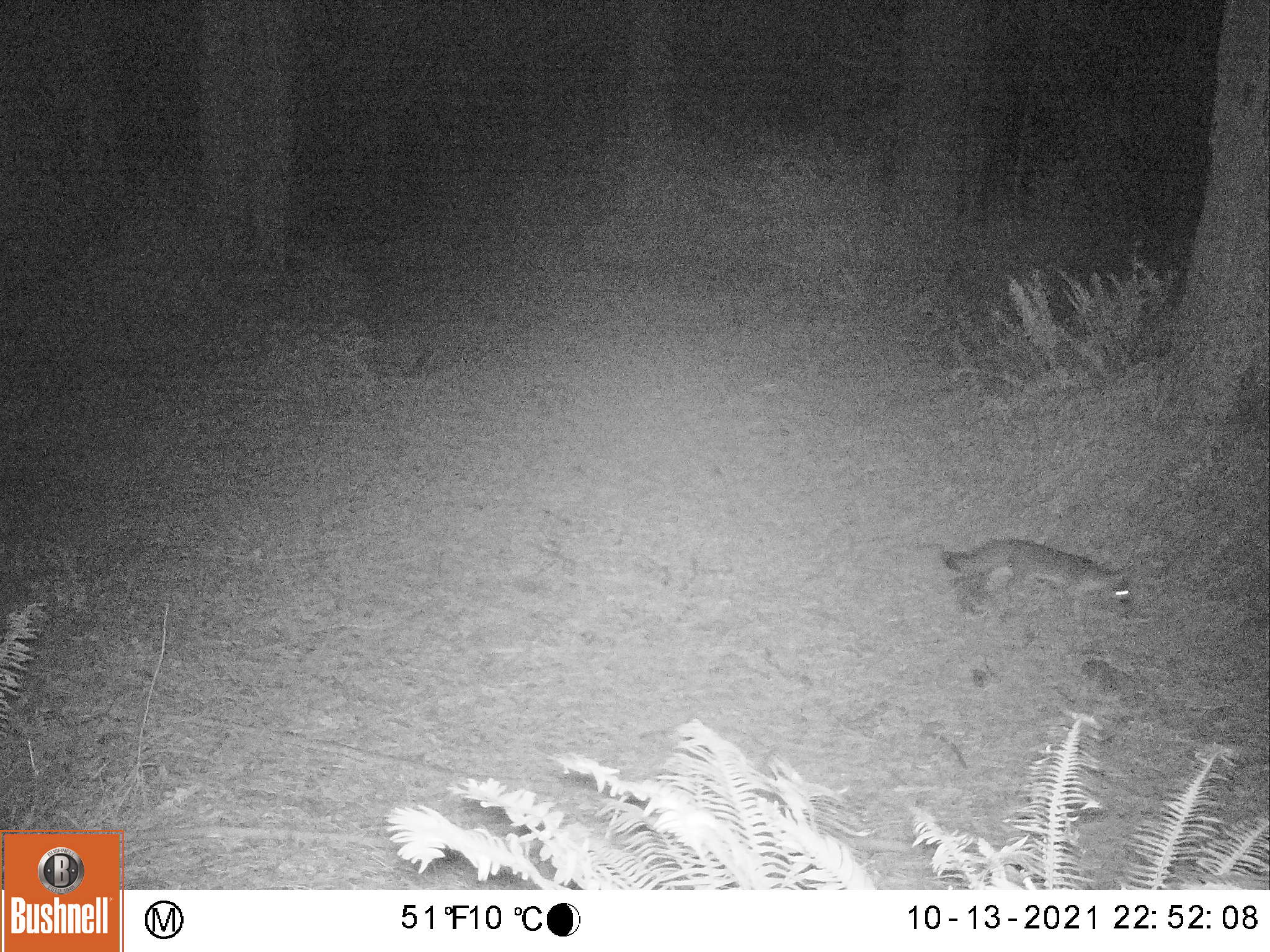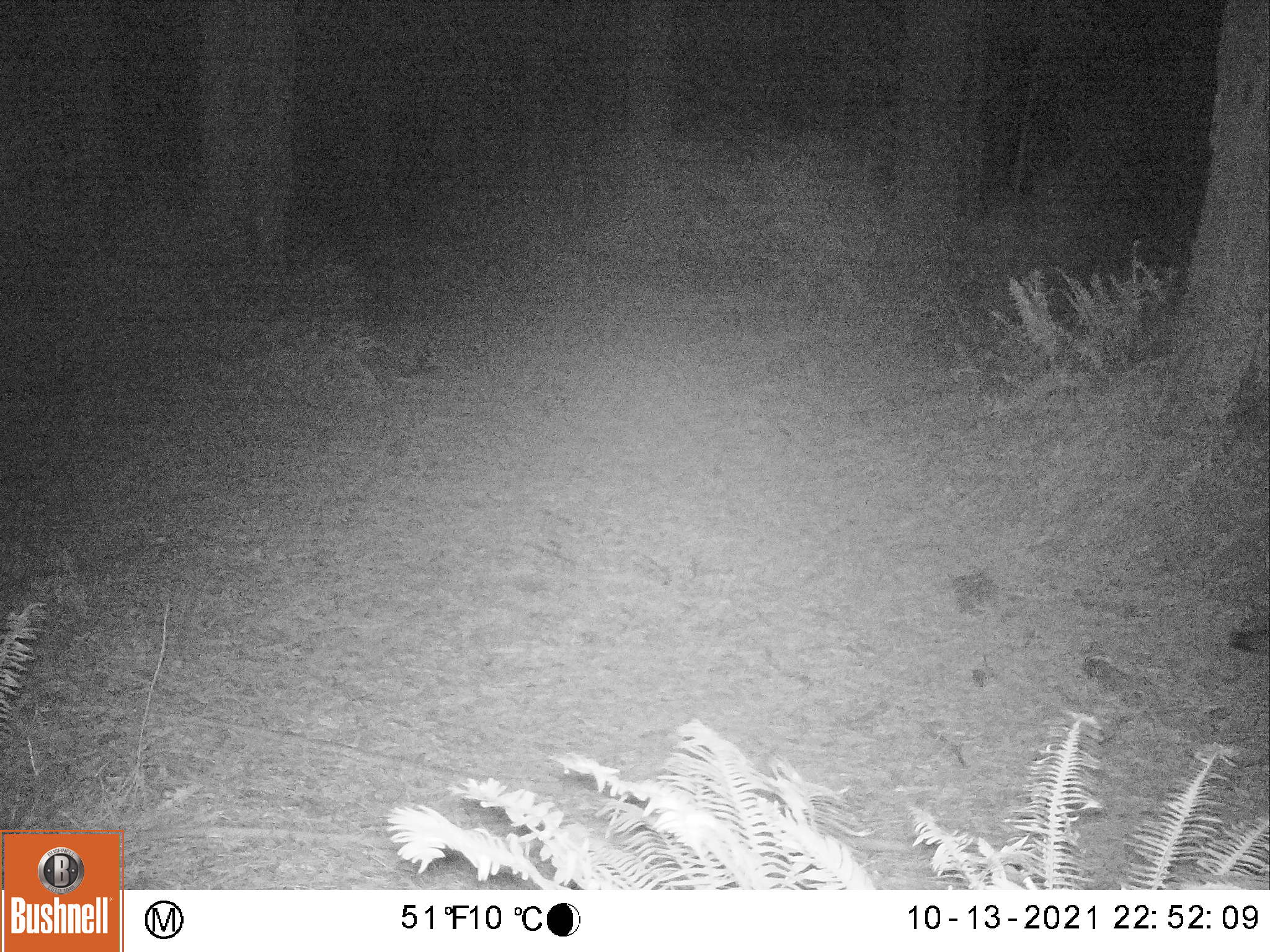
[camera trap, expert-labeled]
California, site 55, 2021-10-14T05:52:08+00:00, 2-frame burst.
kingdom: Animalia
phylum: Chordata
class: Mammalia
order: Carnivora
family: Canidae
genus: Urocyon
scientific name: Urocyon cinereoargenteus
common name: gray fox